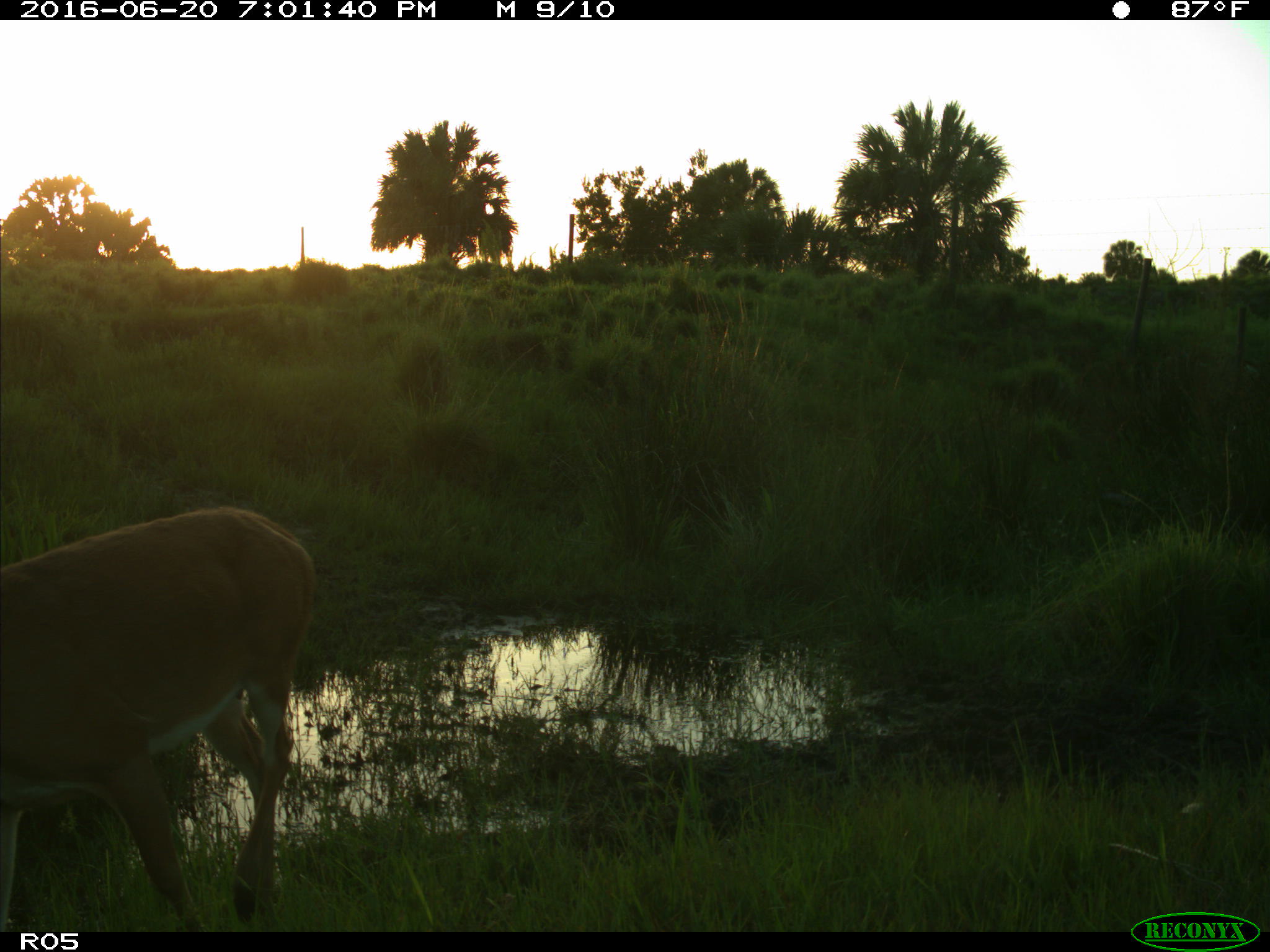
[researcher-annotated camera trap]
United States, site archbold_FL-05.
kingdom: Animalia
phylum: Chordata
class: Mammalia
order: Artiodactyla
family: Cervidae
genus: Odocoileus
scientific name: Odocoileus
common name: deer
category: unidentified deer